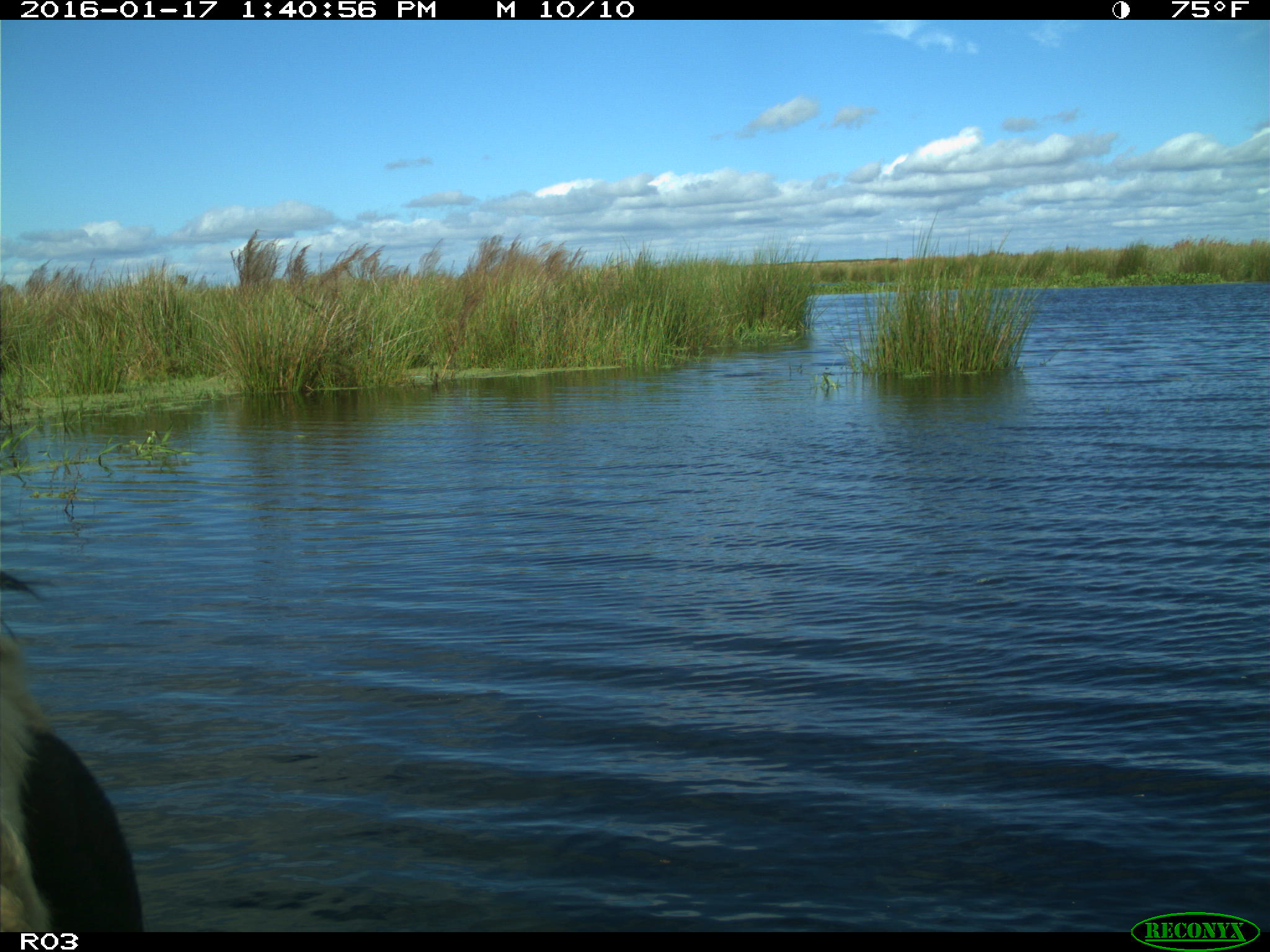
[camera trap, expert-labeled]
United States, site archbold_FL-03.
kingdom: Animalia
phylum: Chordata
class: Mammalia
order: Artiodactyla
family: Bovidae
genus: Bos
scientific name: Bos taurus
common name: domestic cow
Bos taurus (domestic cow).